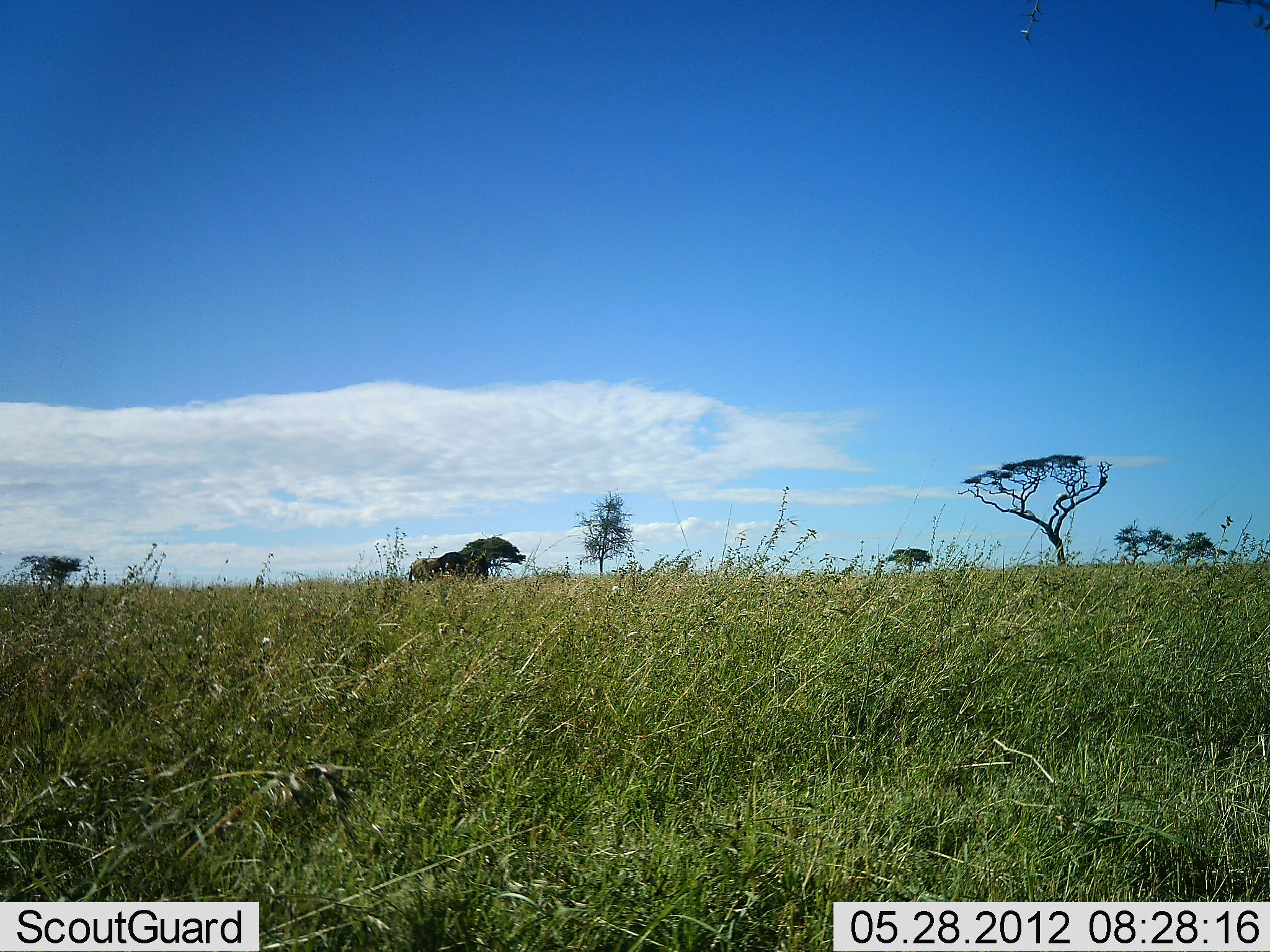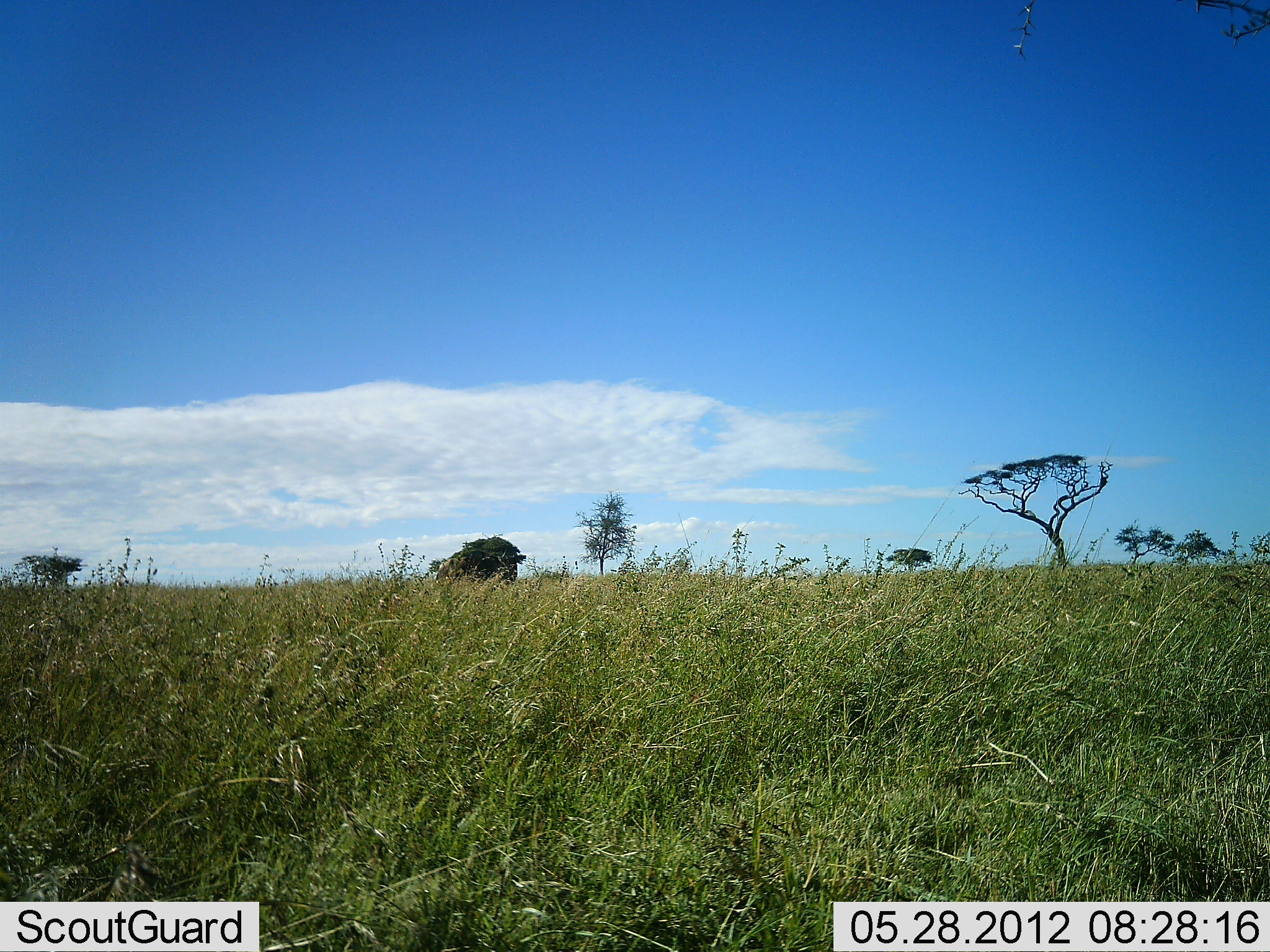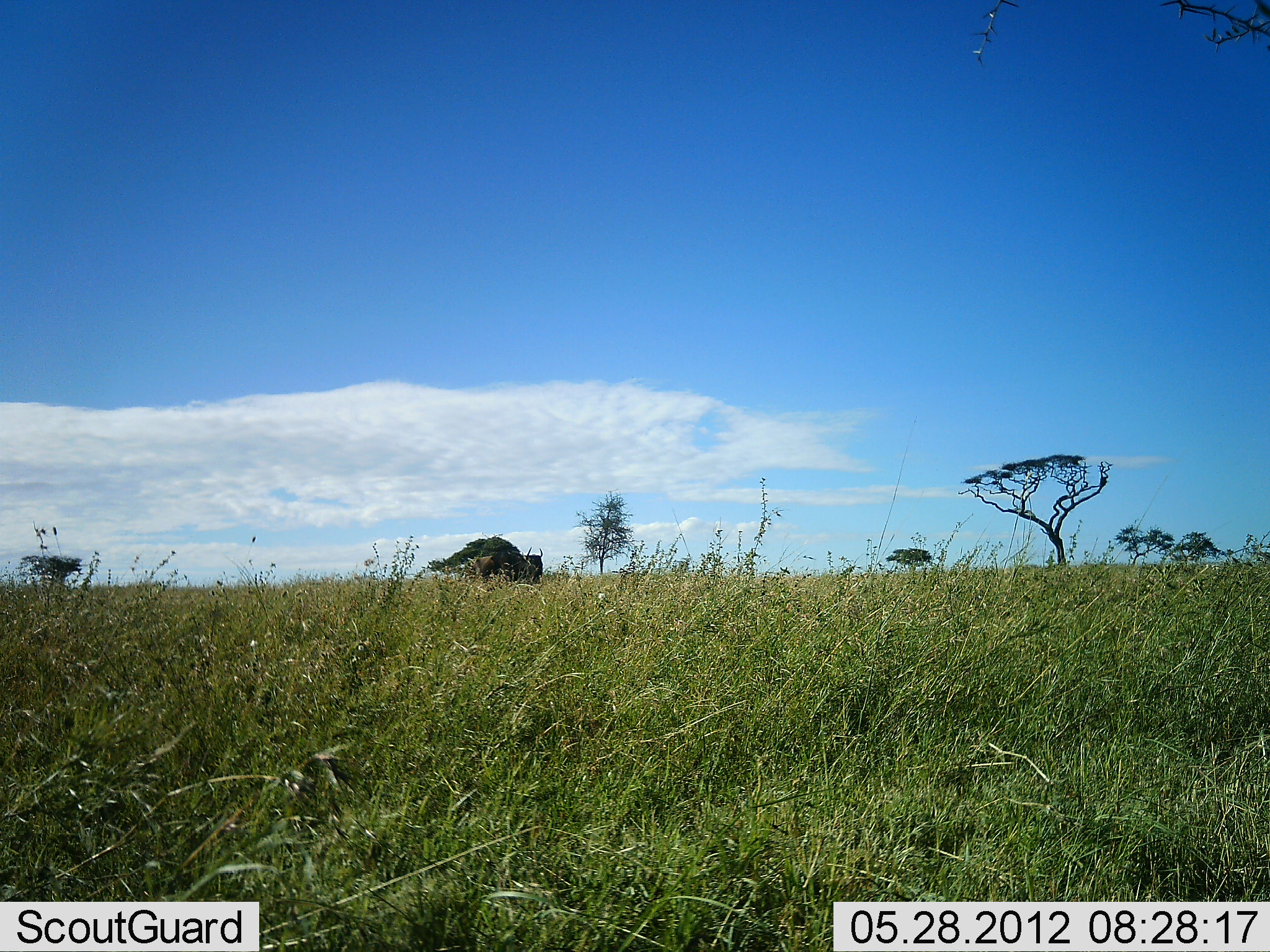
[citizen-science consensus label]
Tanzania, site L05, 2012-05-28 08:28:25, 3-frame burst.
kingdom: Animalia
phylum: Chordata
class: Mammalia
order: Artiodactyla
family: Bovidae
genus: Connochaetes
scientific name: Connochaetes taurinus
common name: blue wildebeest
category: wildebeest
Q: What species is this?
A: Wildebeest (blue wildebeest) (Connochaetes taurinus).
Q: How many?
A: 1.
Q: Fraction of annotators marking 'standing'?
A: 0%.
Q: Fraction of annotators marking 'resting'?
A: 0%.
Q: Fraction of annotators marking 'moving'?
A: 100%.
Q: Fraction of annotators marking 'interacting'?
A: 0%.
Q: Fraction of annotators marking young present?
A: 0%.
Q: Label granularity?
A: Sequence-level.